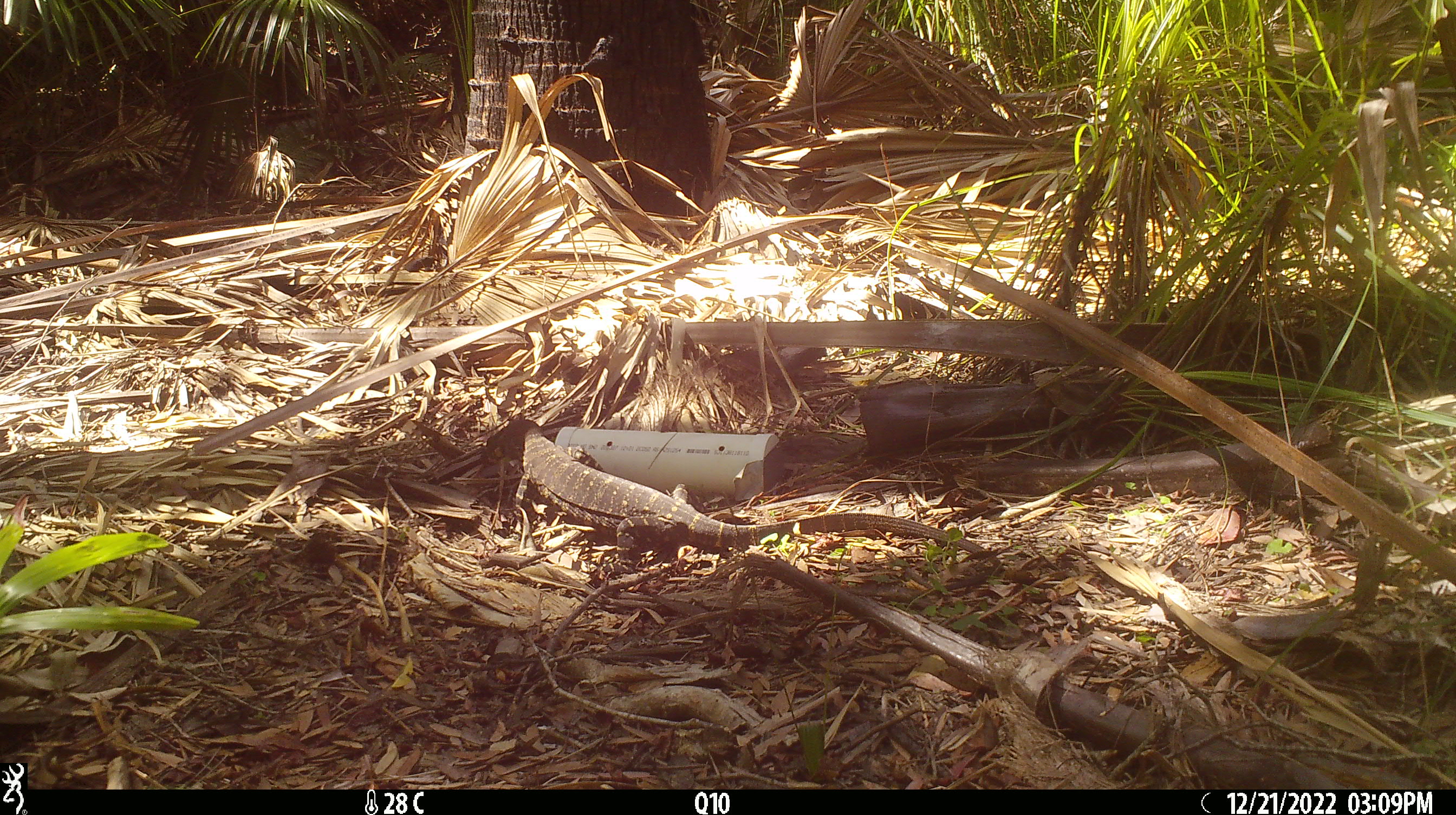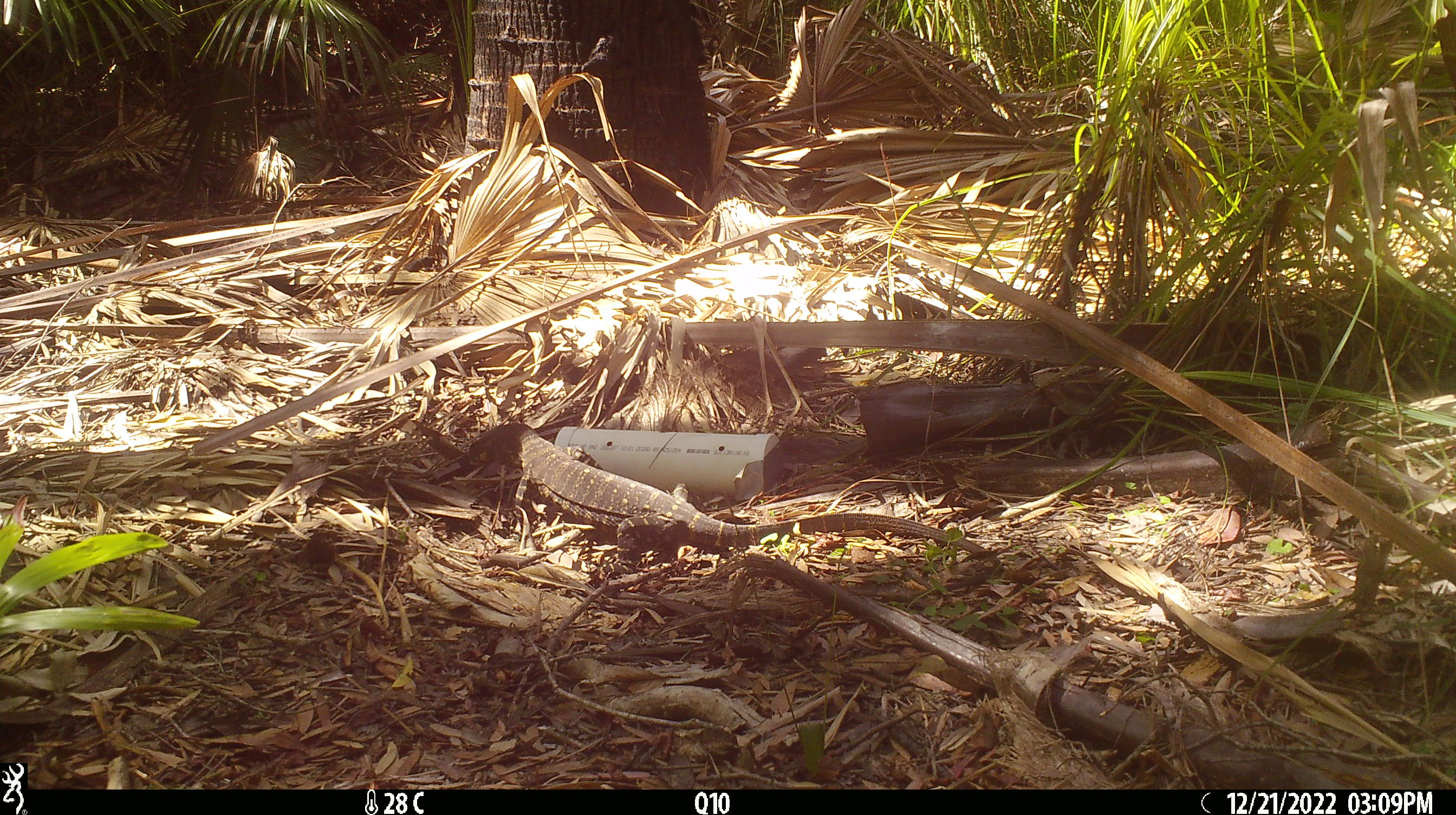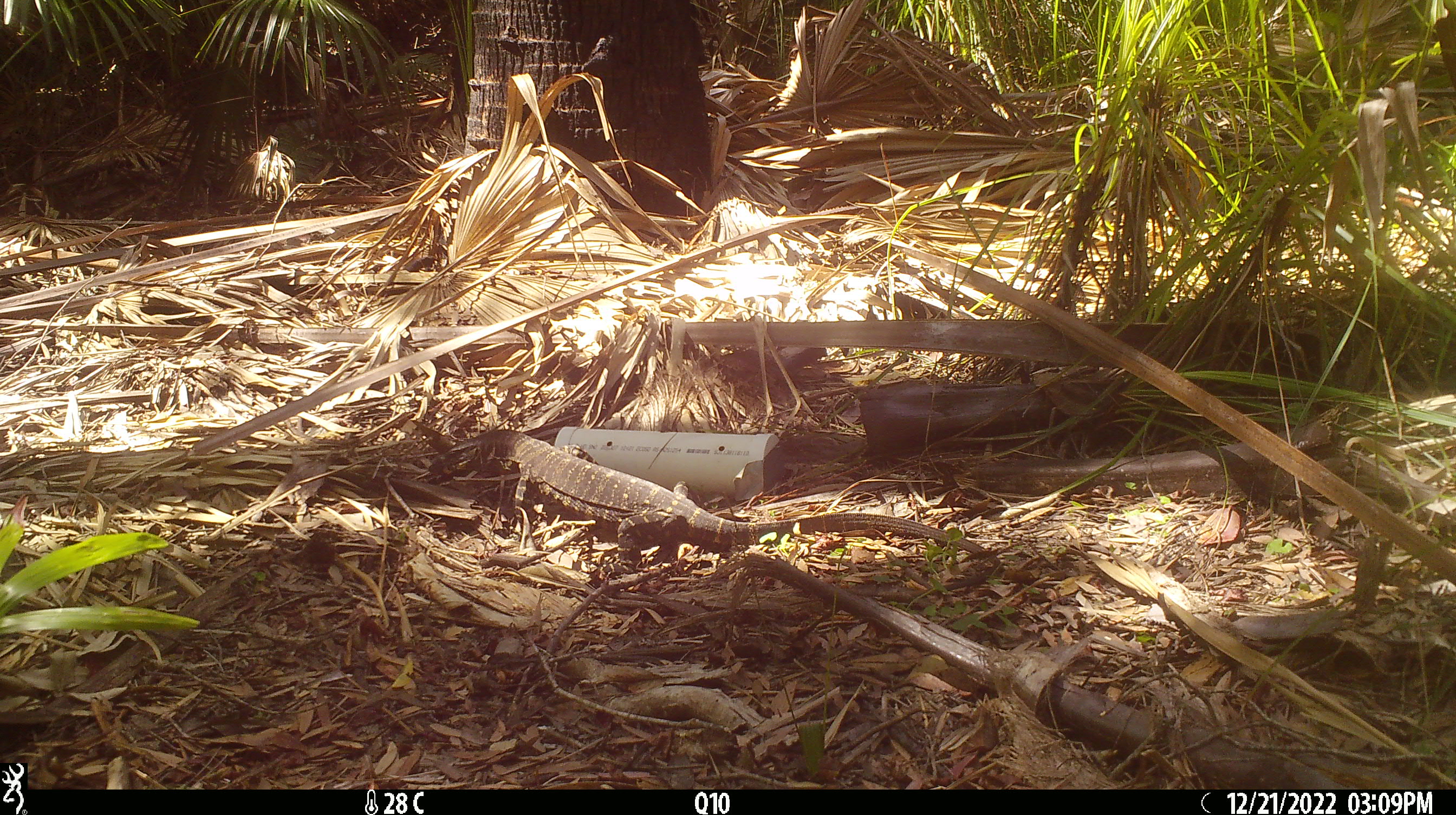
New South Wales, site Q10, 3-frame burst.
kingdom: Animalia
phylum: Chordata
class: Reptilia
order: Squamata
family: Varanidae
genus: Varanus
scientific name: Varanus varius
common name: lace monitor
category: goanna